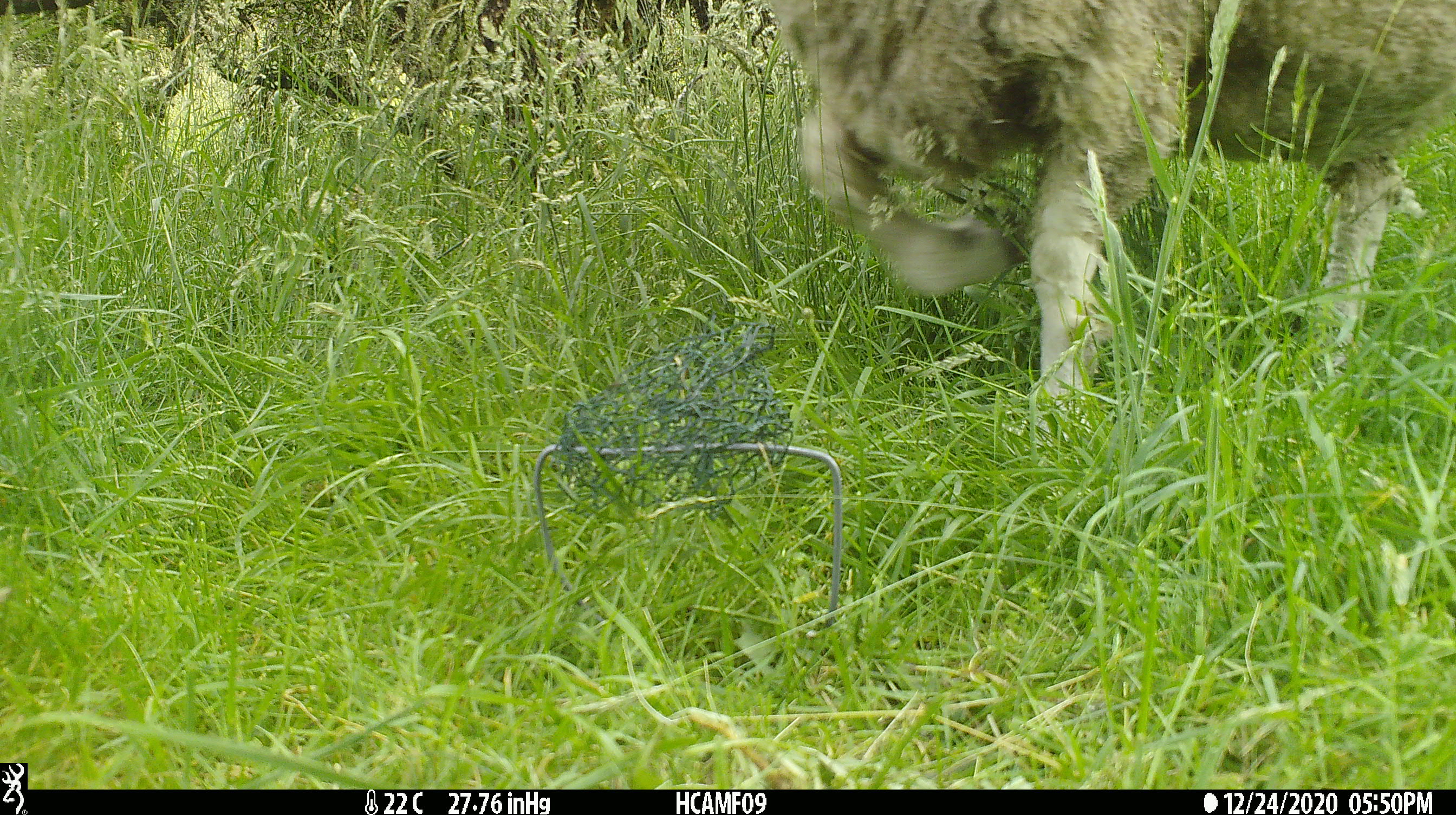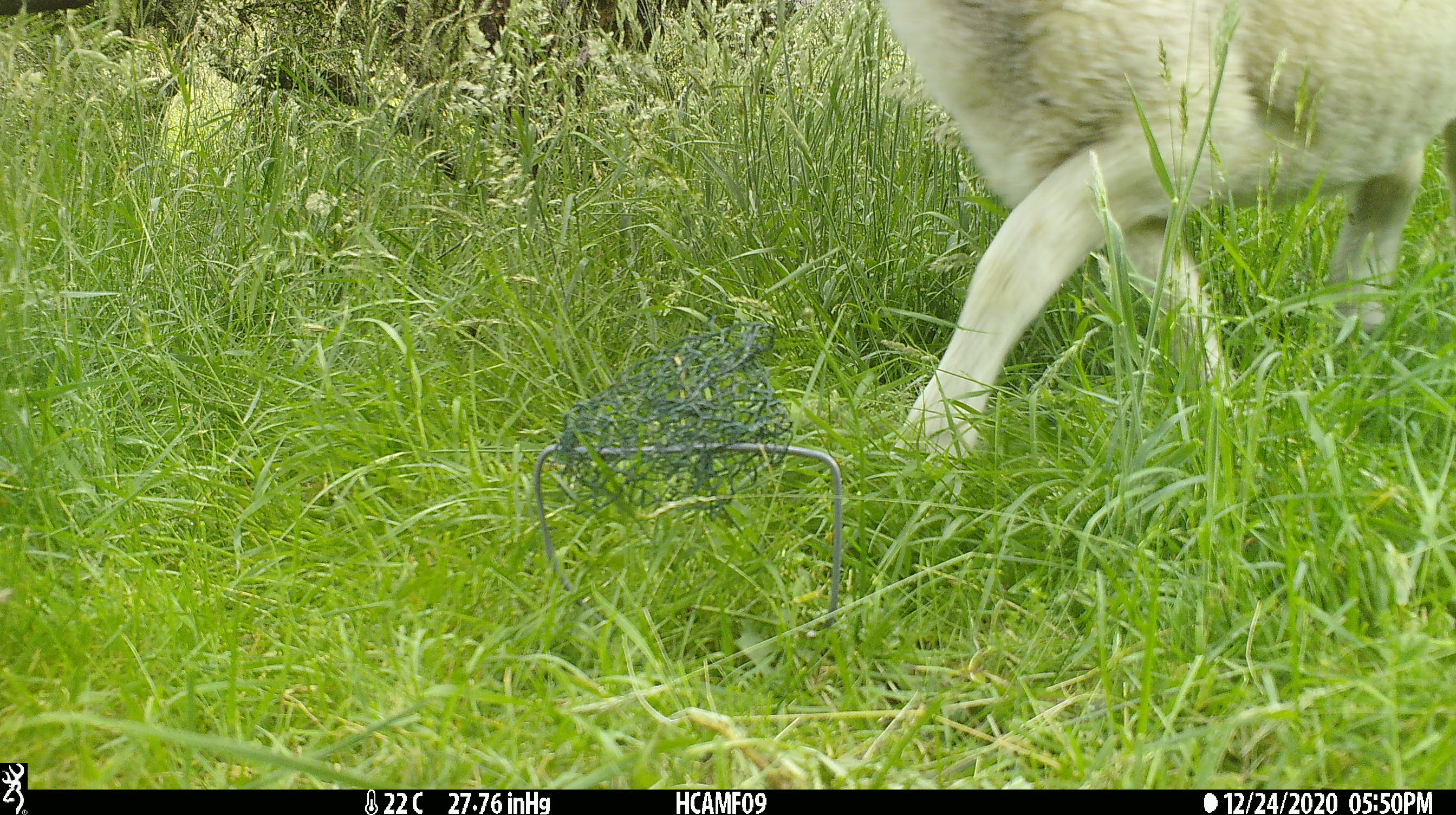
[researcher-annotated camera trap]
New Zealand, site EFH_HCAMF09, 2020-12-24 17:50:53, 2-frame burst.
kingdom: Animalia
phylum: Chordata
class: Mammalia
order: Artiodactyla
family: Bovidae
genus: Ovis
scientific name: Ovis aries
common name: domestic sheep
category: sheep